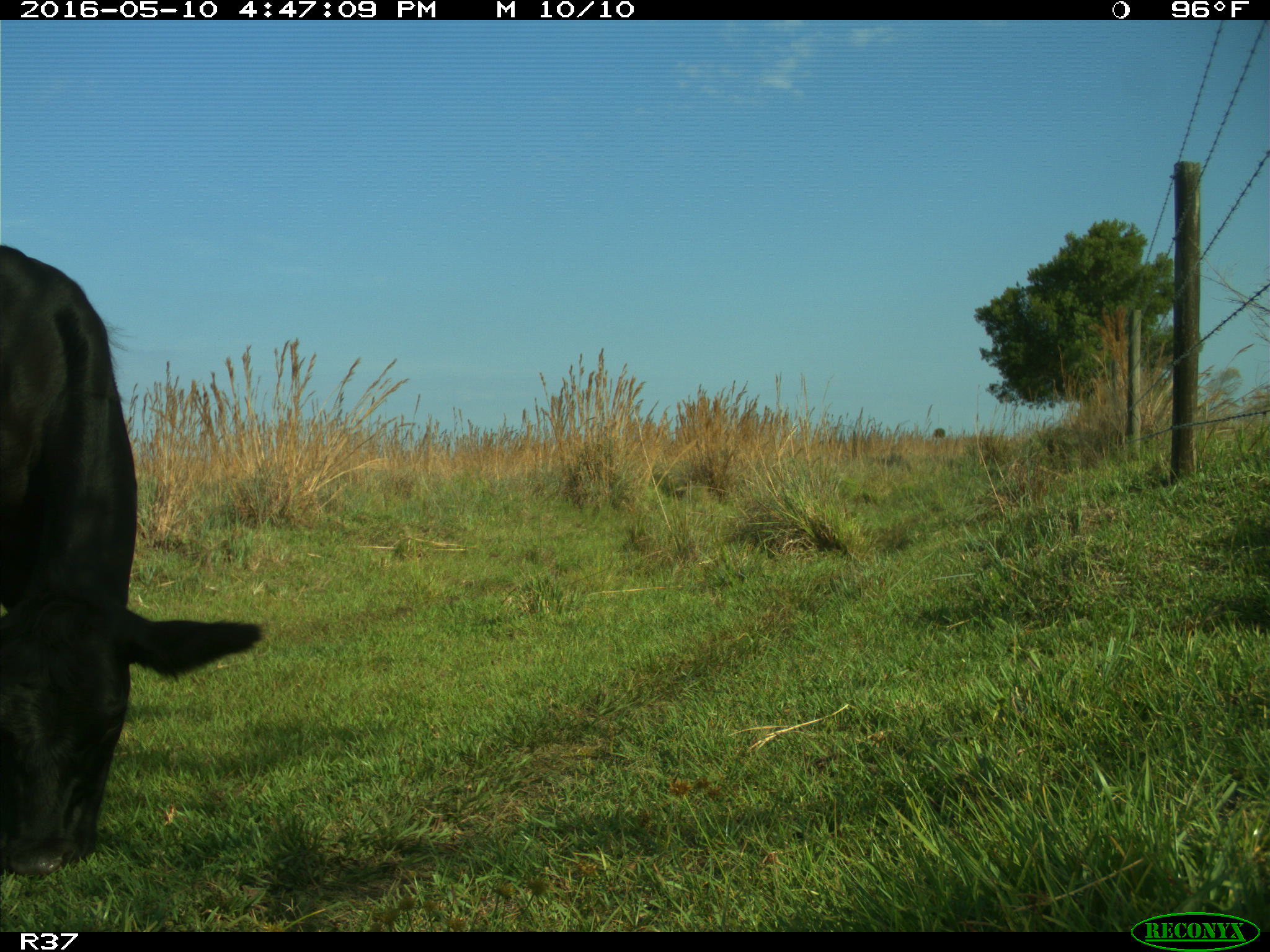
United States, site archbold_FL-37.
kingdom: Animalia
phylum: Chordata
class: Mammalia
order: Artiodactyla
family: Bovidae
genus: Bos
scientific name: Bos taurus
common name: domestic cow